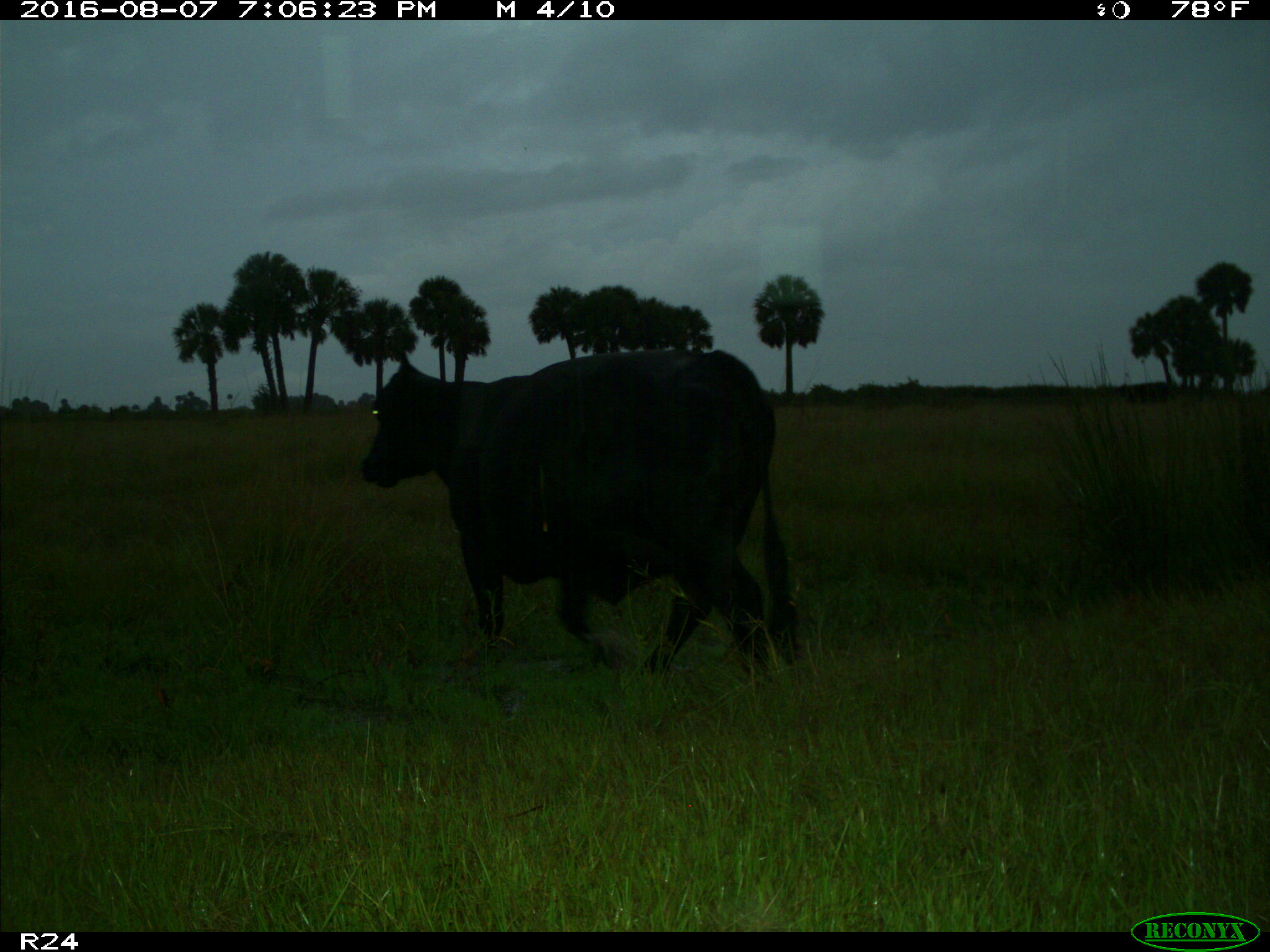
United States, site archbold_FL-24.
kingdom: Animalia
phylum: Chordata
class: Mammalia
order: Artiodactyla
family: Bovidae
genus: Bos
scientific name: Bos taurus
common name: domestic cow